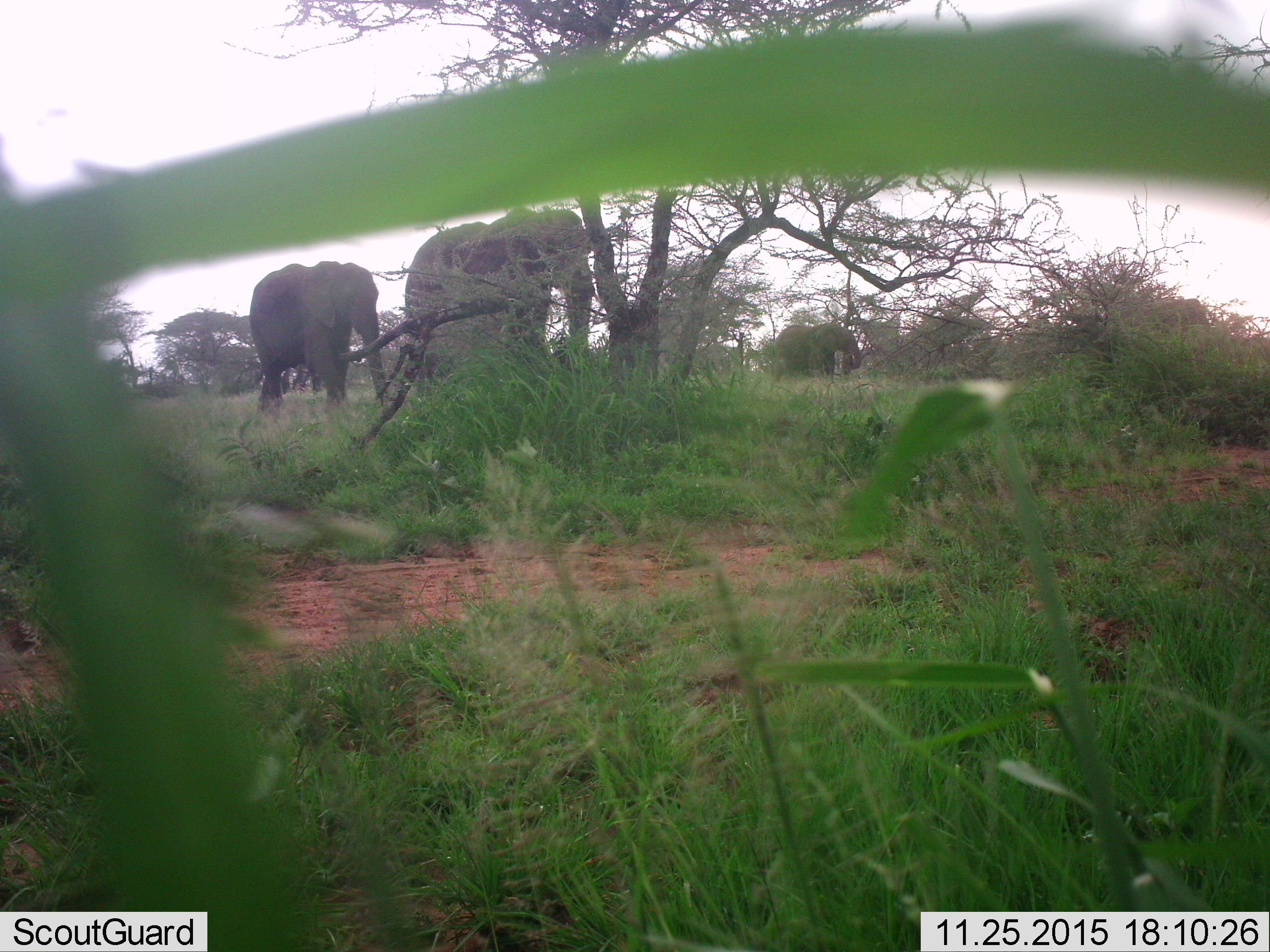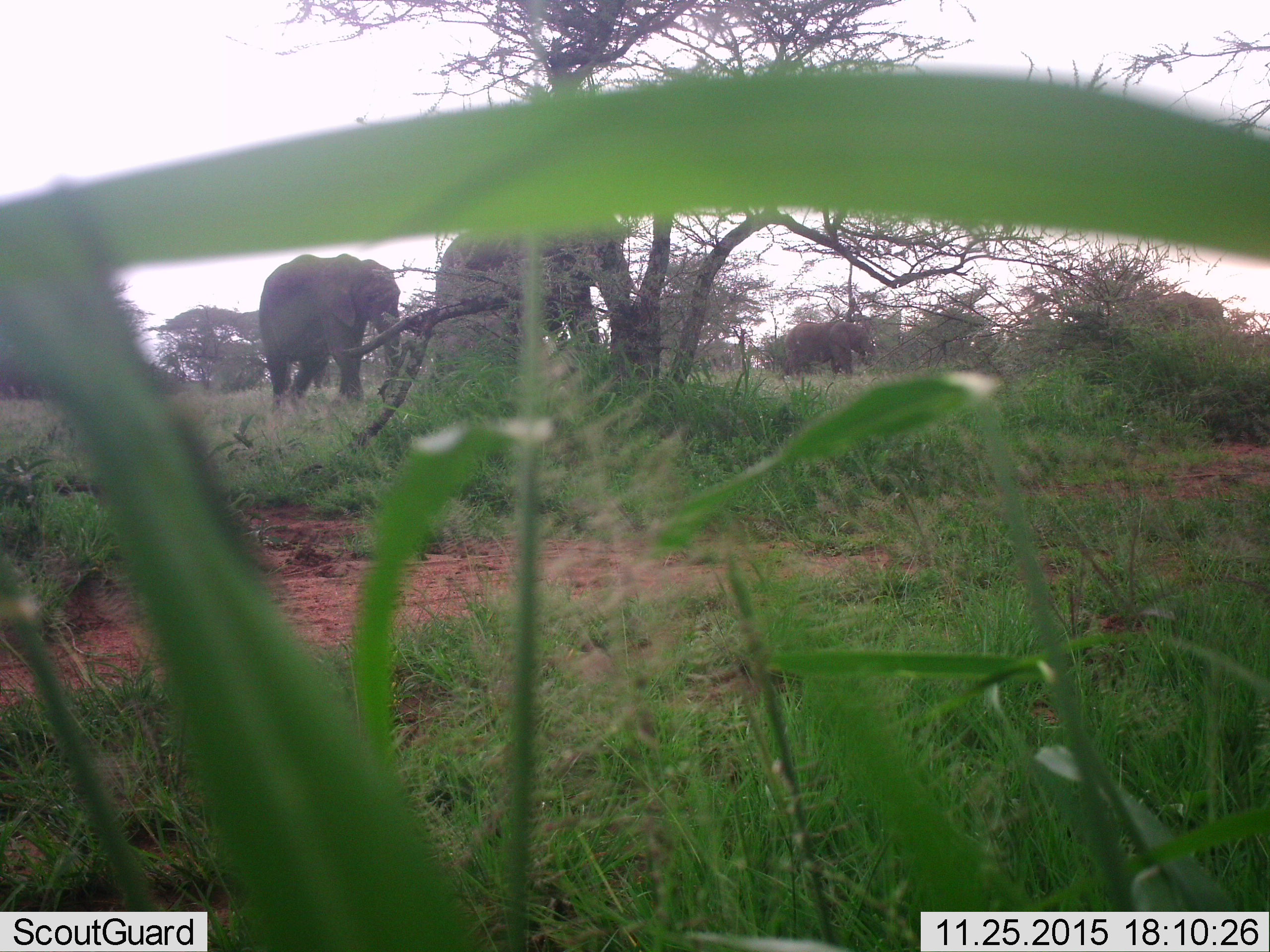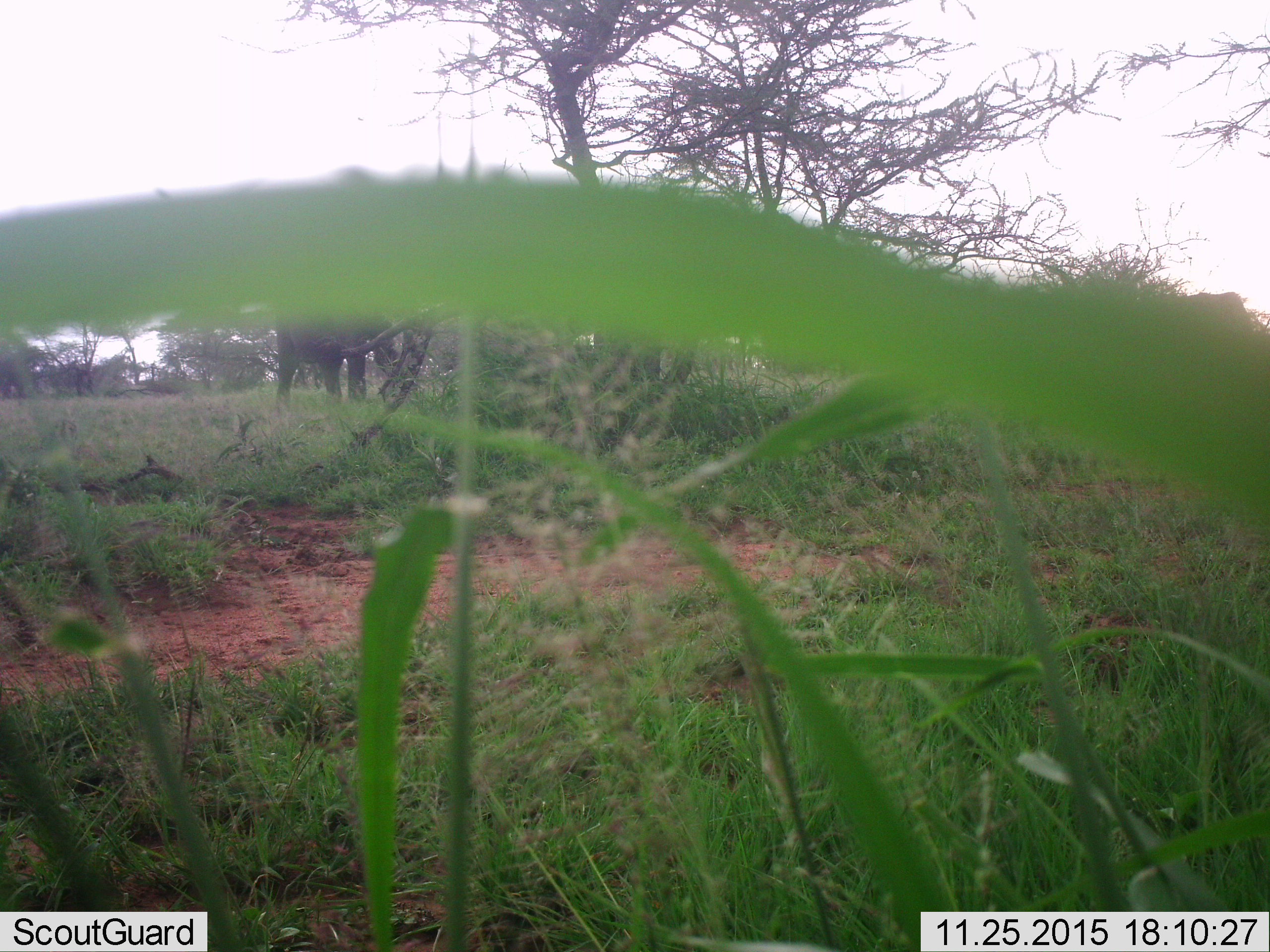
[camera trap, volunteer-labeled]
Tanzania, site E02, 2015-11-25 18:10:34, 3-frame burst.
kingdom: Animalia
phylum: Chordata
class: Mammalia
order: Proboscidea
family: Elephantidae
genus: Loxodonta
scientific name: Loxodonta africana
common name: african bush elephant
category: elephant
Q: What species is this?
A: Elephant (african bush elephant) (Loxodonta africana).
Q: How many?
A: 3.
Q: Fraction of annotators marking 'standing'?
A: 20%.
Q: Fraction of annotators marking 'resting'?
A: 0%.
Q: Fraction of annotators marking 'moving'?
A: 93%.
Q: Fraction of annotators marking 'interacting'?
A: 0%.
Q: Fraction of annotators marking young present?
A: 27%.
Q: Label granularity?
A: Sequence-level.